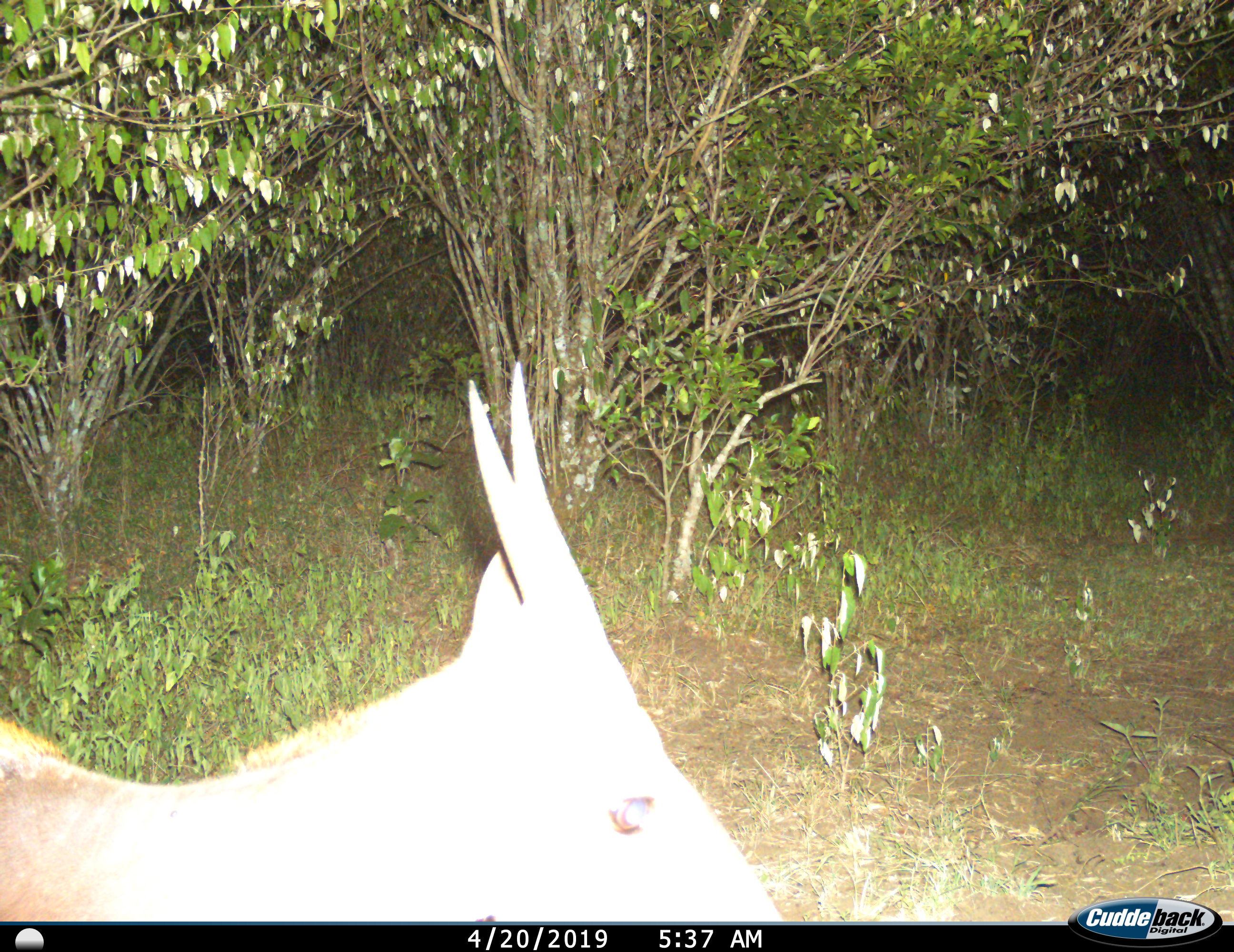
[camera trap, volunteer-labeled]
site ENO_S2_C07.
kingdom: Animalia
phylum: Chordata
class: Mammalia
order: Artiodactyla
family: Bovidae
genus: Tragelaphus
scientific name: Tragelaphus scriptus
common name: bushbuck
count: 1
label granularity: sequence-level